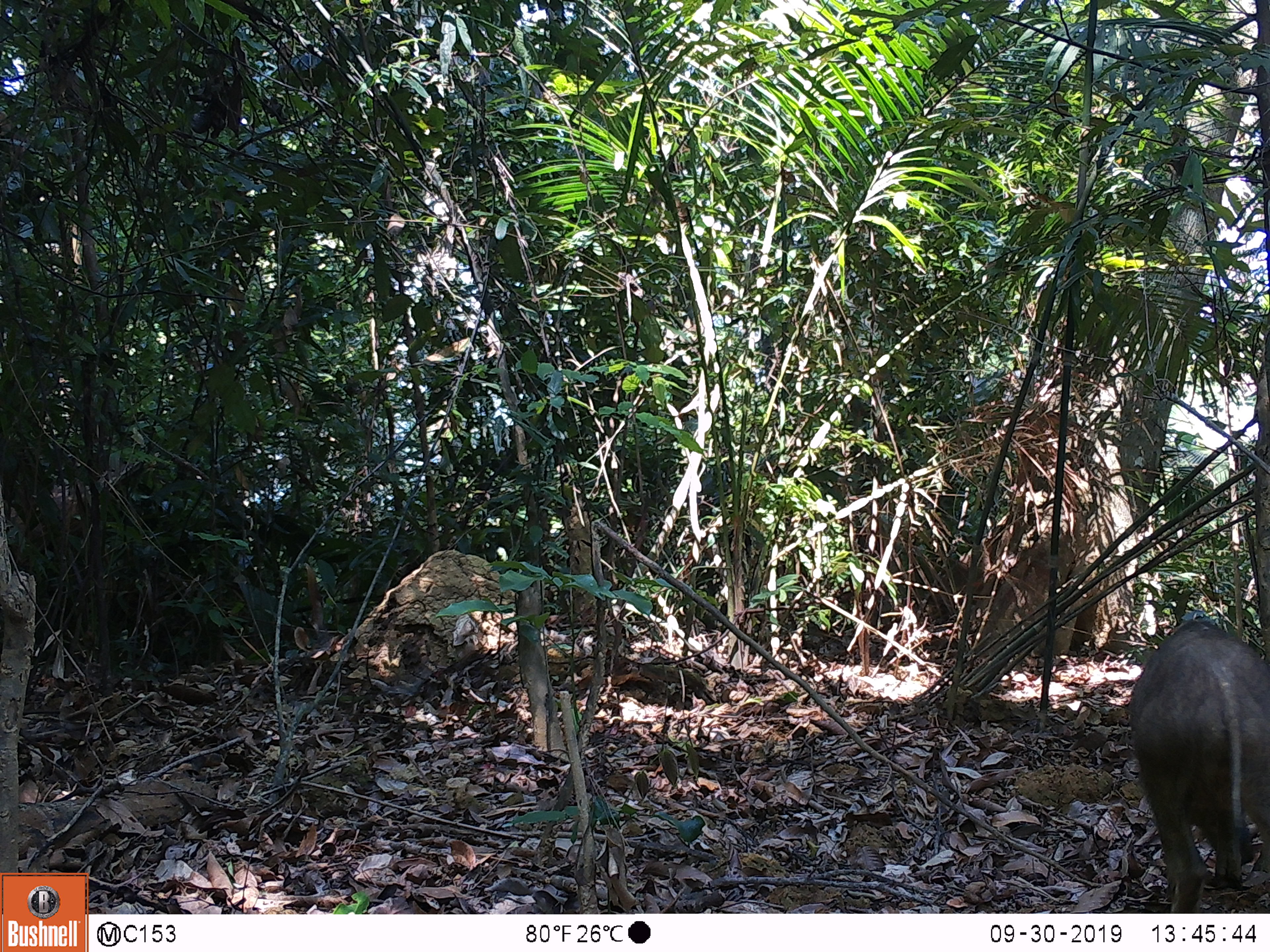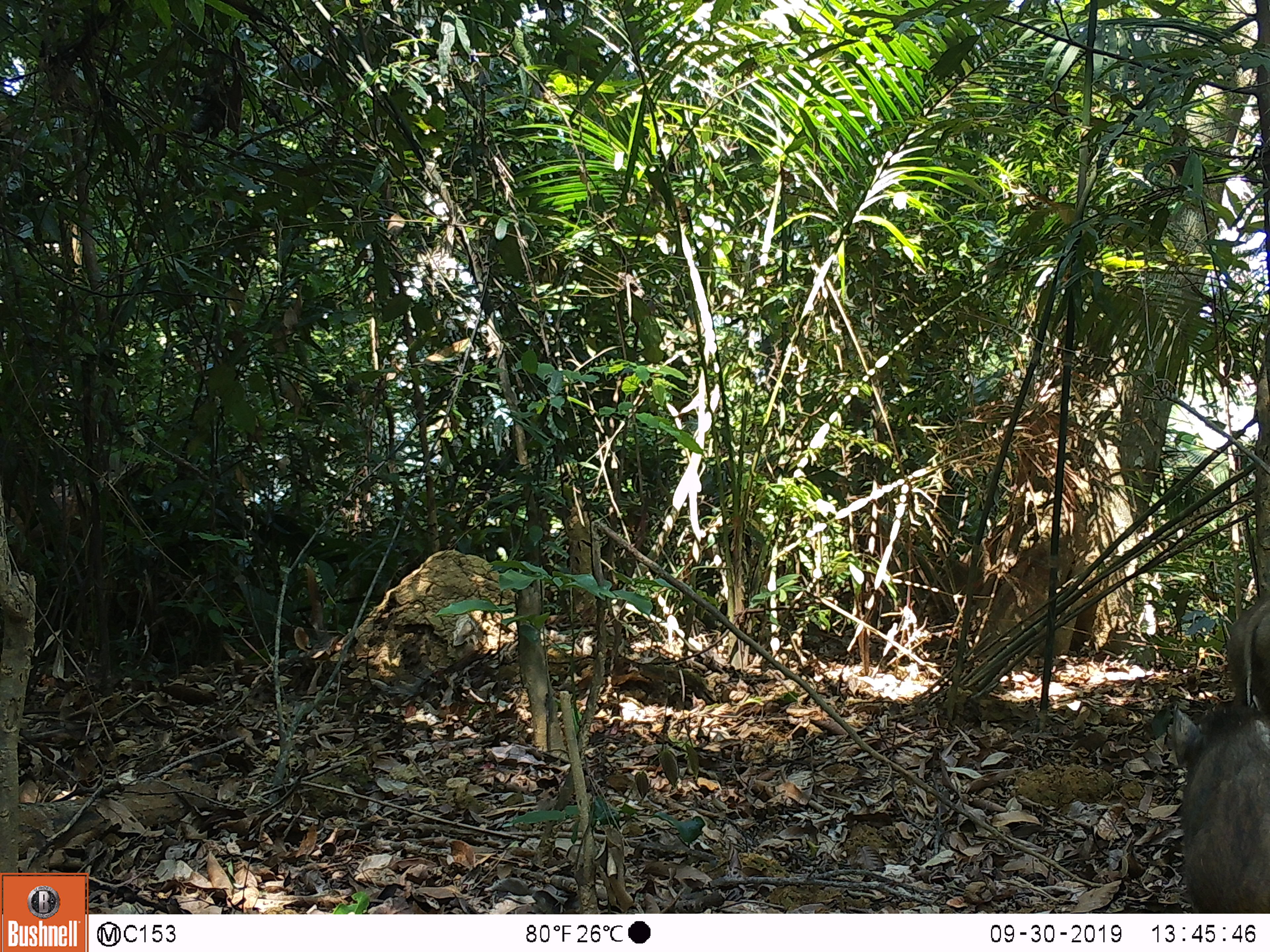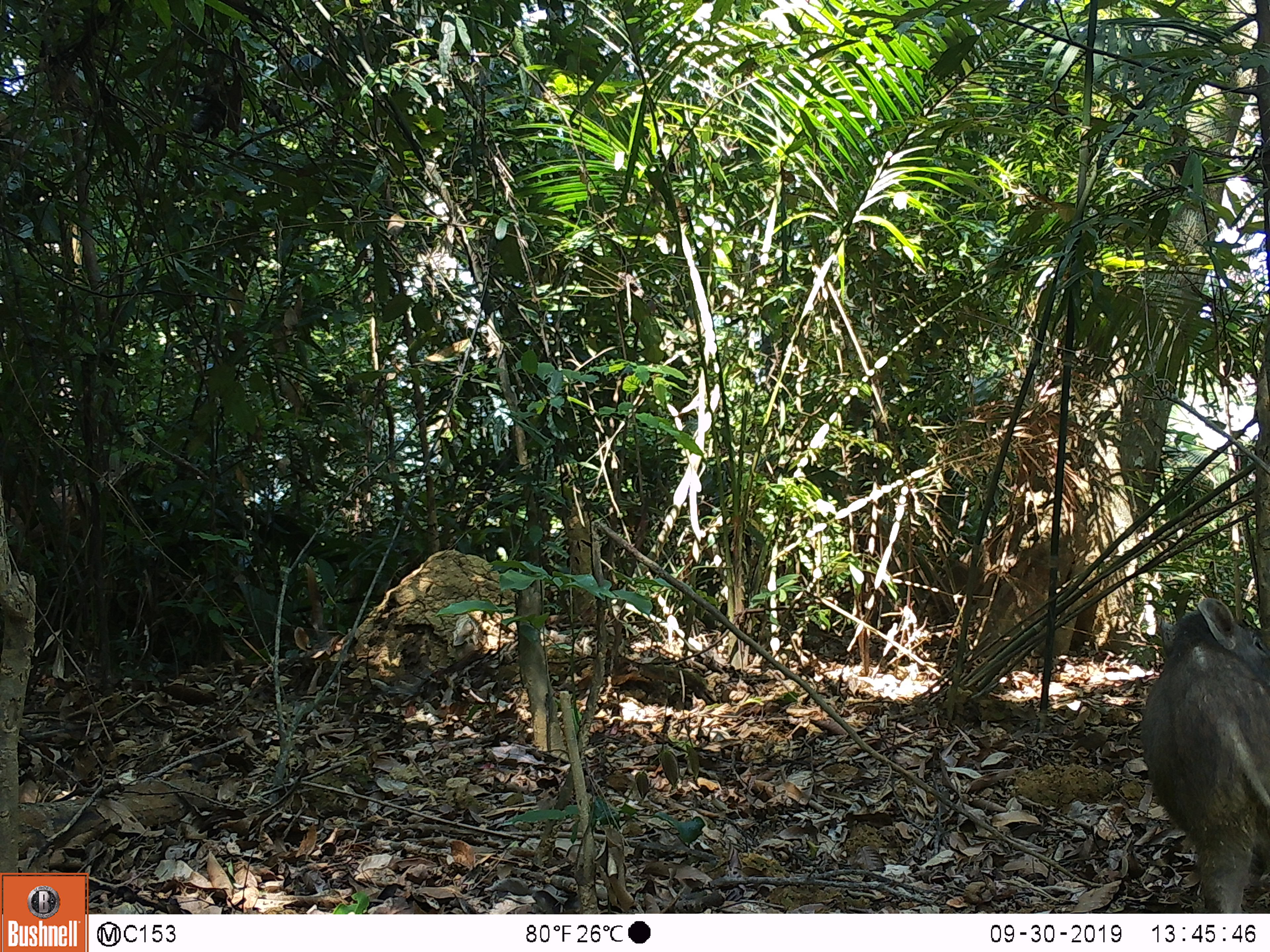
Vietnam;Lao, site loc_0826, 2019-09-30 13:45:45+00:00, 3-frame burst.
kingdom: Animalia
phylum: Chordata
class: Mammalia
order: Artiodactyla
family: Suidae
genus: Sus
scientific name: Sus scrofa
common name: eurasian wild pig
Eurasian wild pig (Sus scrofa). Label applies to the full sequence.